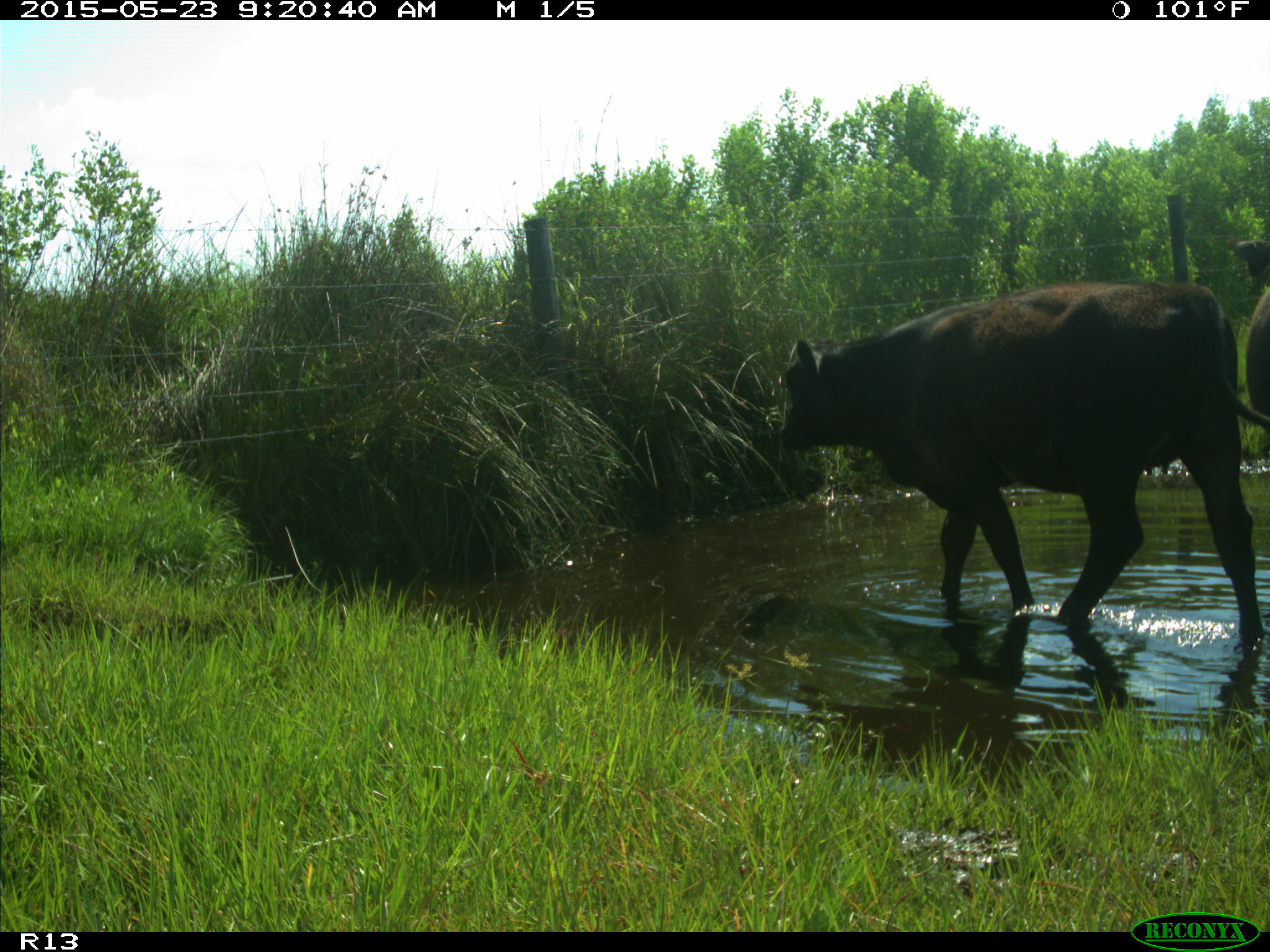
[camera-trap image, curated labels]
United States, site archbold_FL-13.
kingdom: Animalia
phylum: Chordata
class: Mammalia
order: Artiodactyla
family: Bovidae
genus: Bos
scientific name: Bos taurus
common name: domestic cow